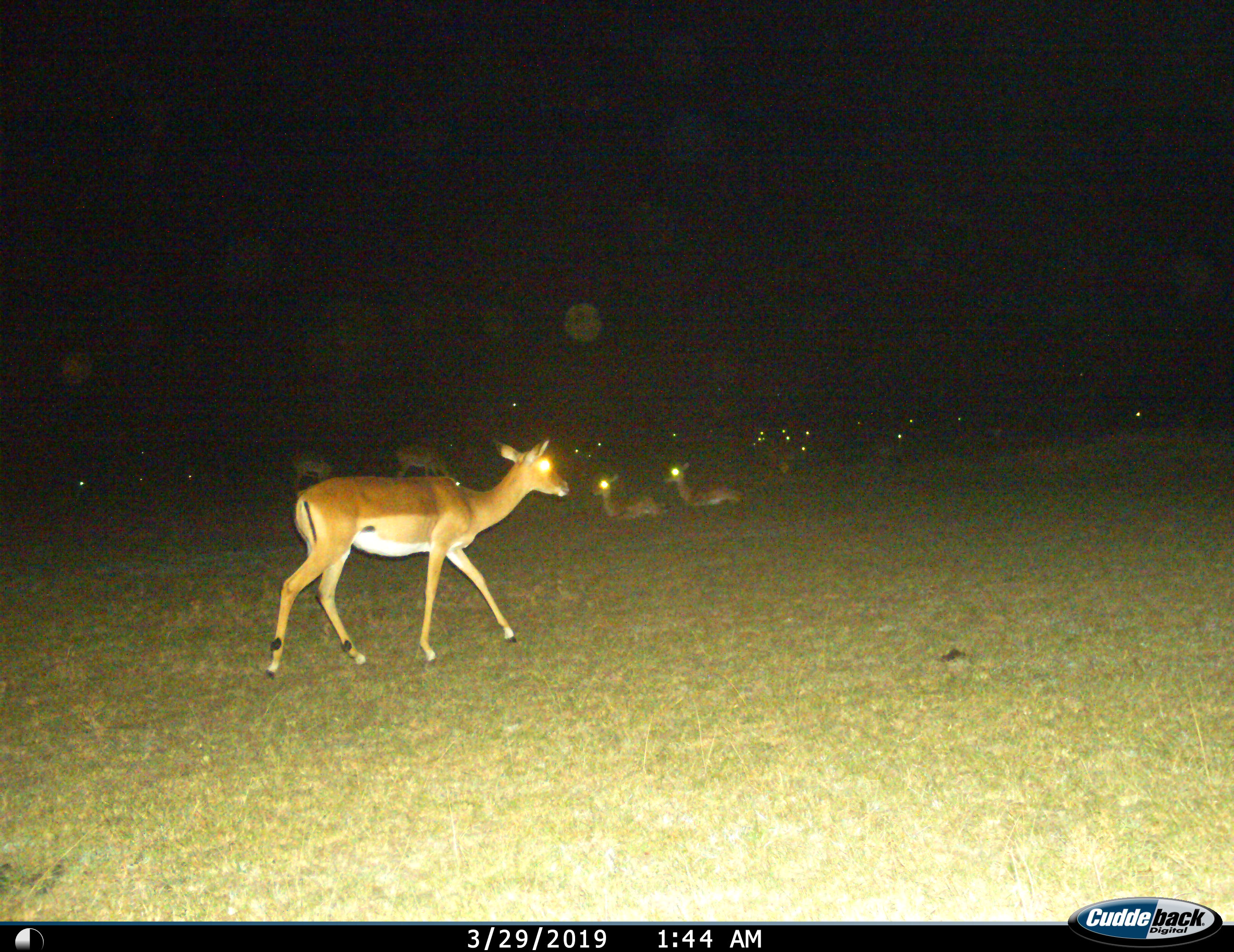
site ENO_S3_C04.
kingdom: Animalia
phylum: Chordata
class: Mammalia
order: Artiodactyla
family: Bovidae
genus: Aepyceros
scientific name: Aepyceros melampus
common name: impala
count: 11-50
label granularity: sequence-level